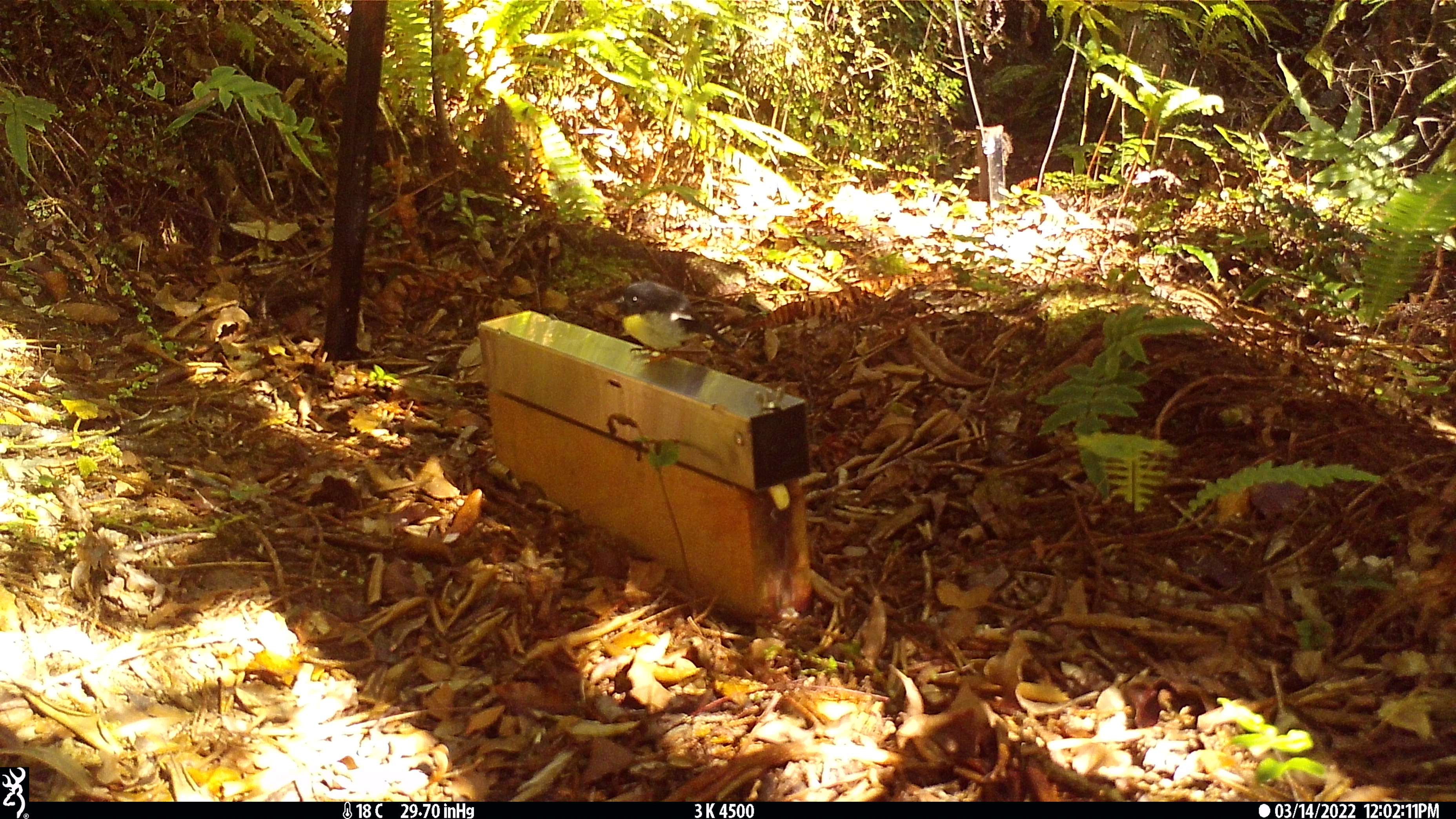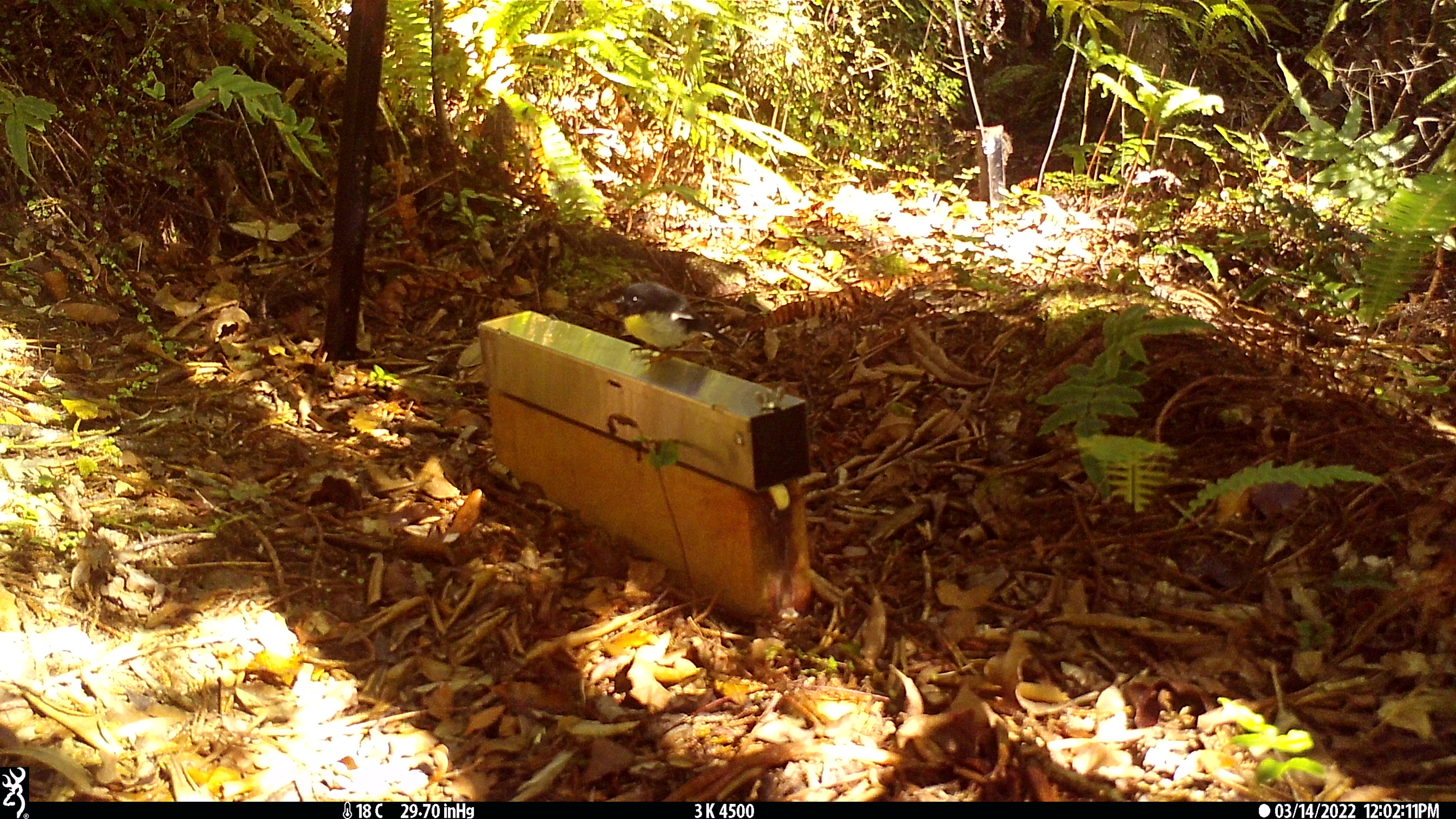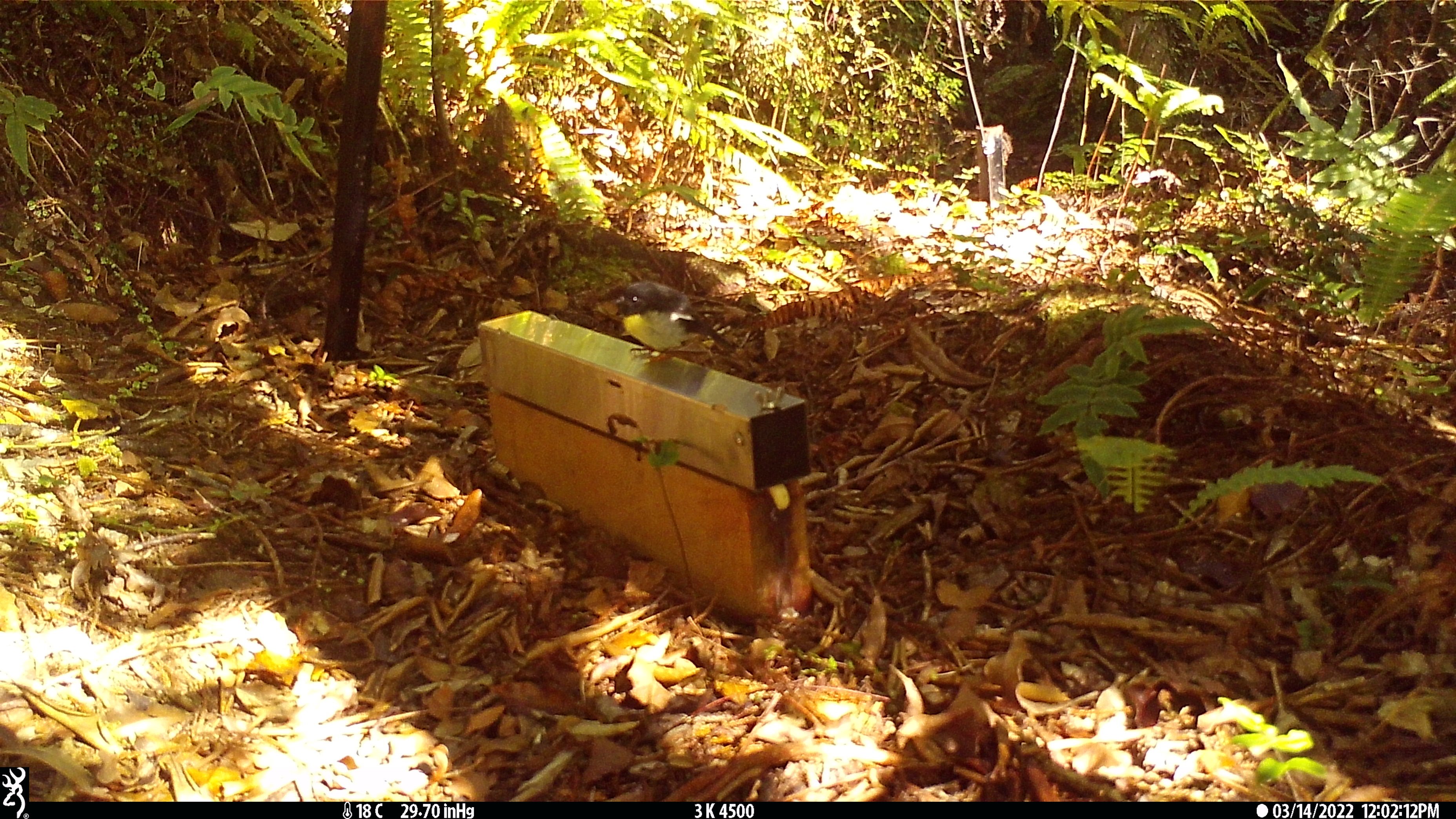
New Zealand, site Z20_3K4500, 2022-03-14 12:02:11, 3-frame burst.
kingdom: Animalia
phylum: Chordata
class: Aves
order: Passeriformes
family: Petroicidae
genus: Petroica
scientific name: Petroica macrocephala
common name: tomtit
Tomtit (Petroica macrocephala).